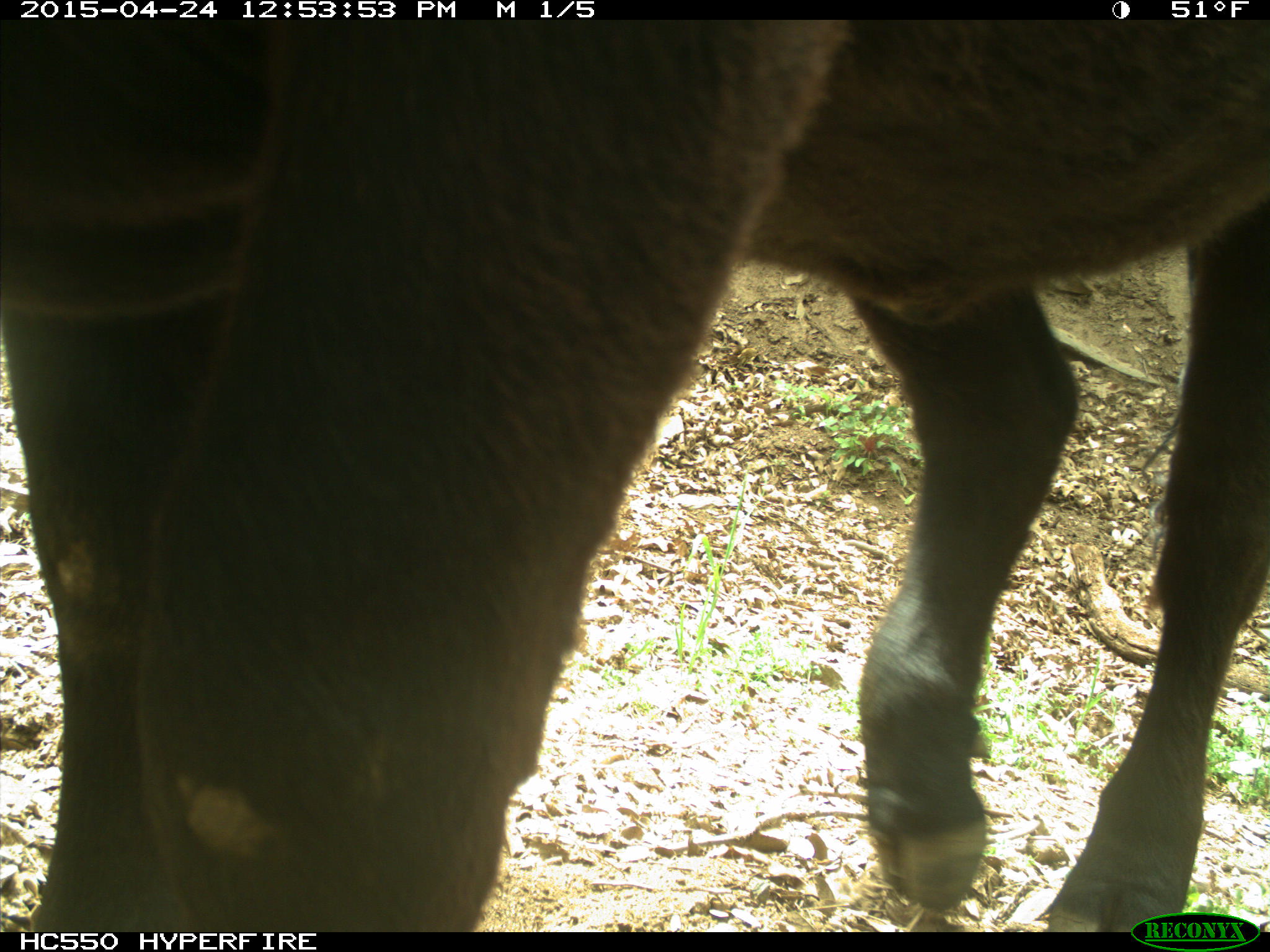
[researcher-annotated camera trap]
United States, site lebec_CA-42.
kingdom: Animalia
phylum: Chordata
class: Mammalia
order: Artiodactyla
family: Bovidae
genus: Bos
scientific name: Bos taurus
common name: domestic cow